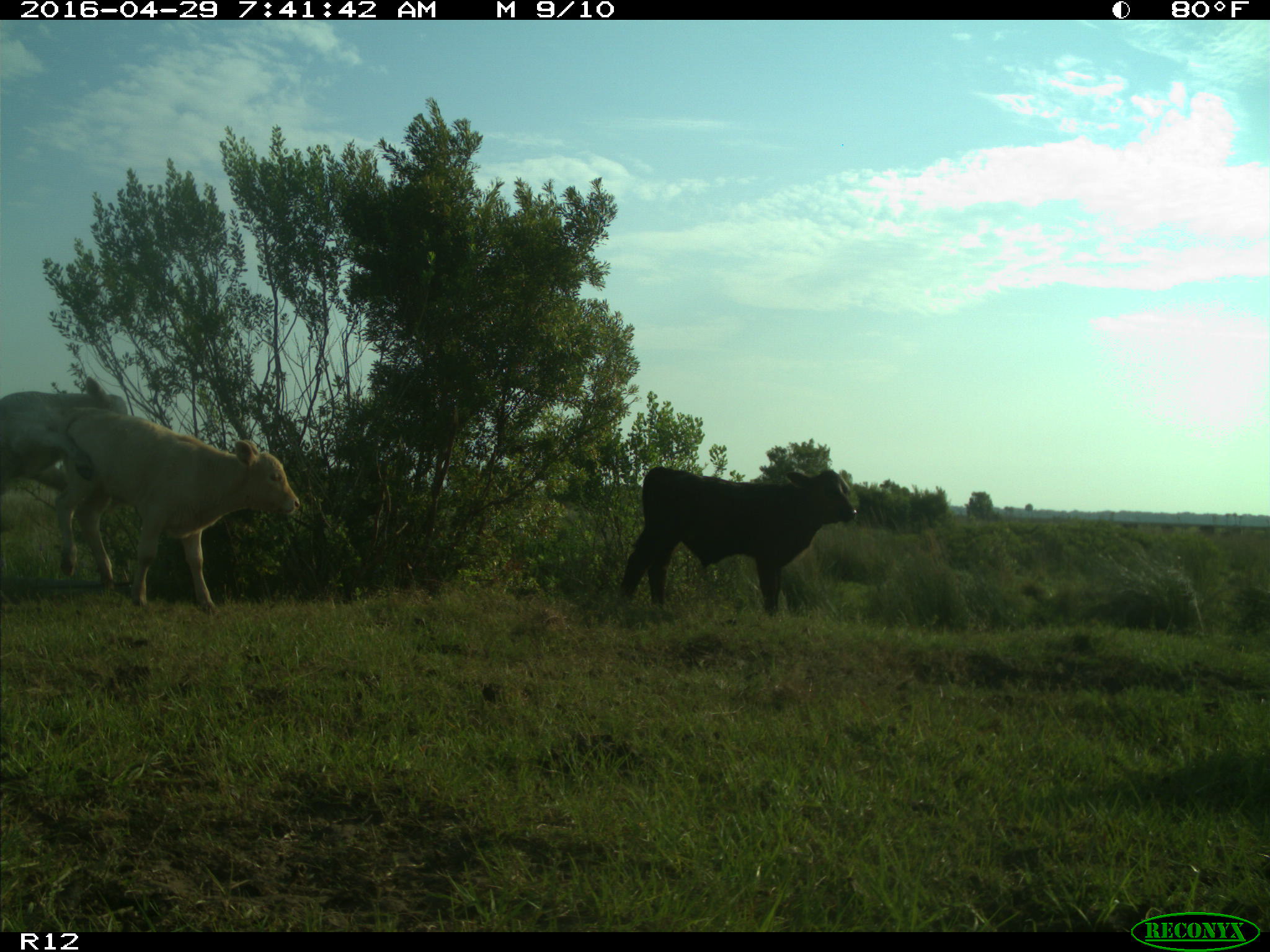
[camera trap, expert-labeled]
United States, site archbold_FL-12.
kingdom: Animalia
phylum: Chordata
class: Mammalia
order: Artiodactyla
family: Bovidae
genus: Bos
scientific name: Bos taurus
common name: domestic cow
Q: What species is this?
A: Bos taurus (domestic cow).